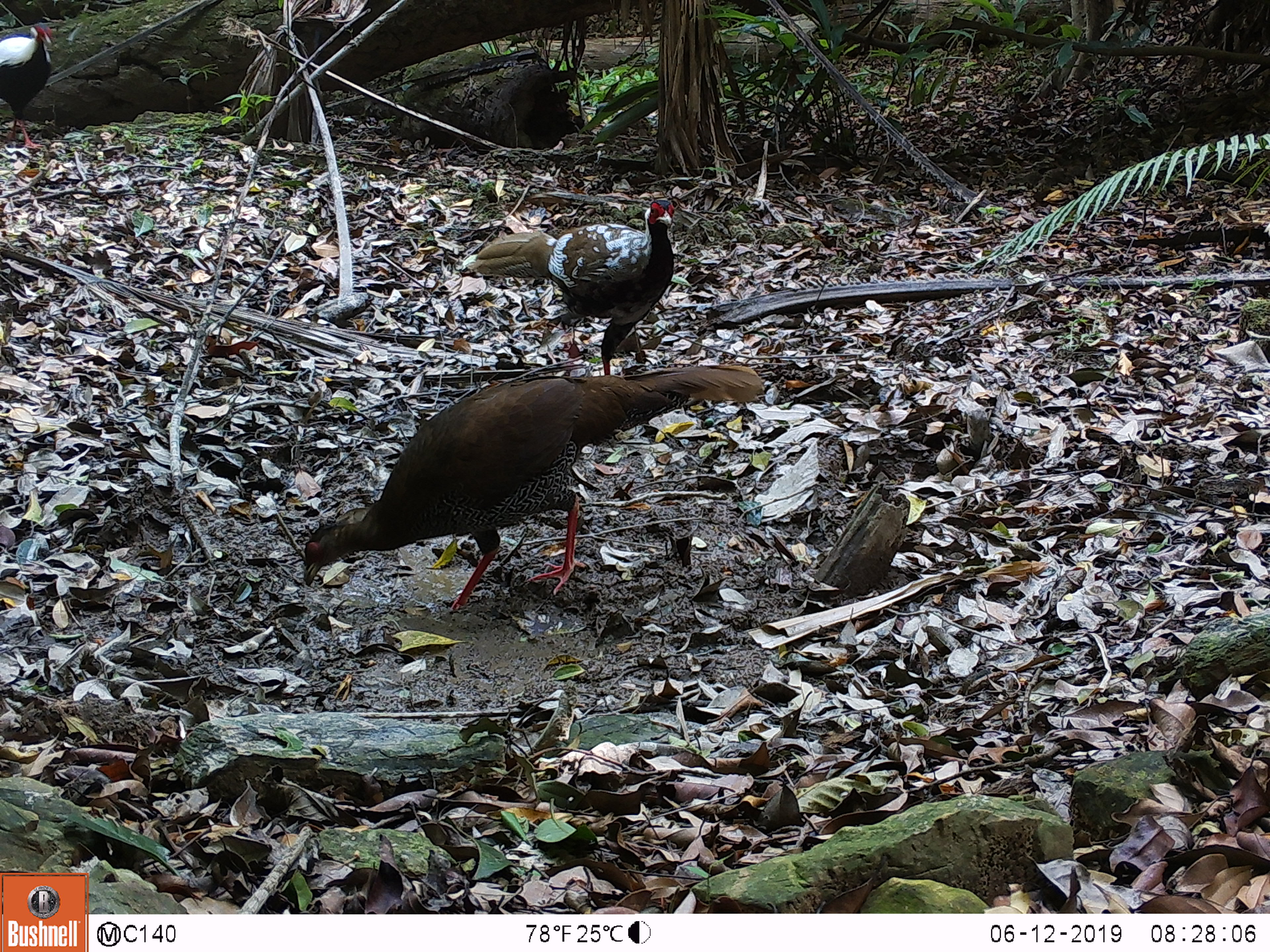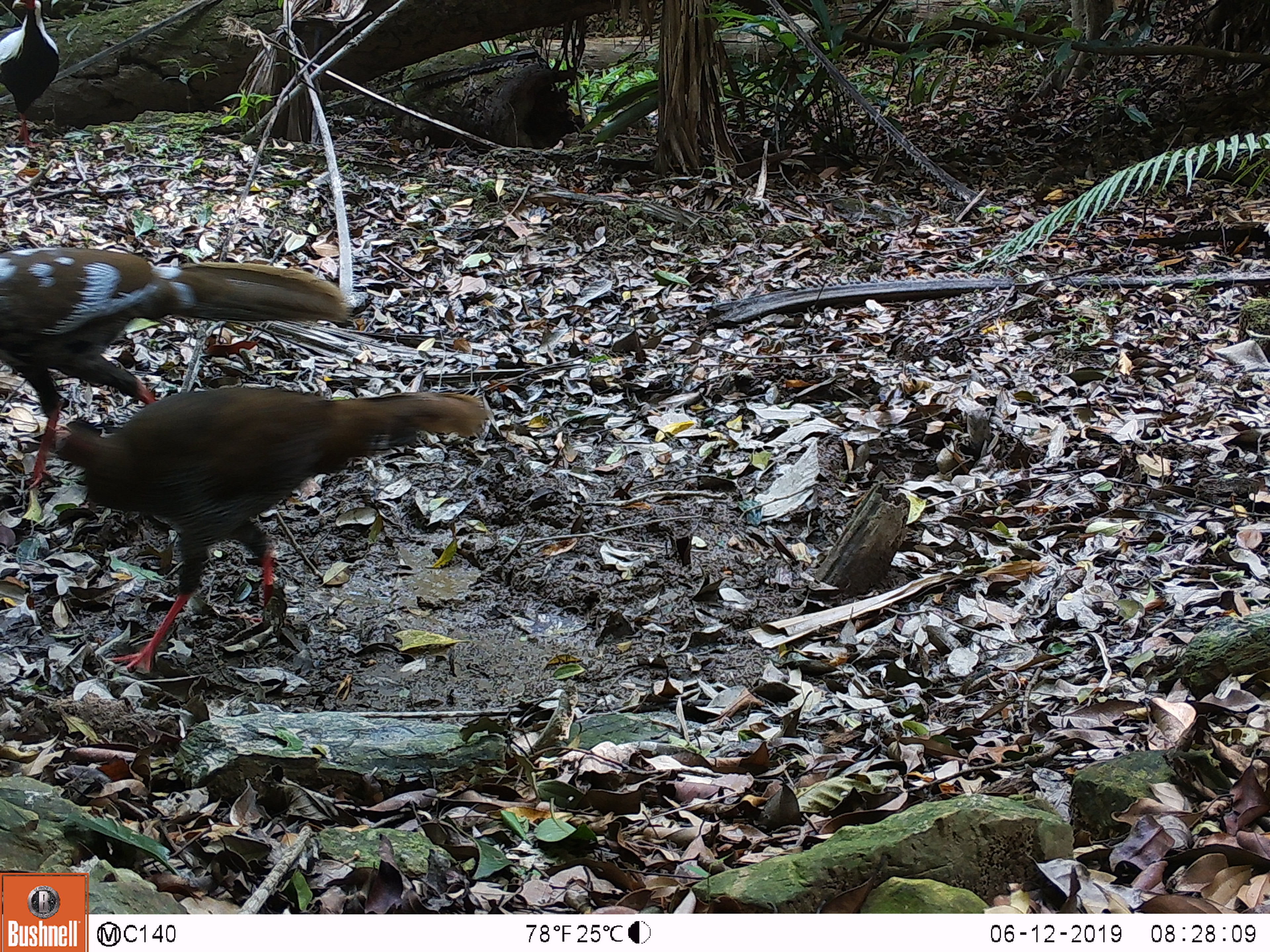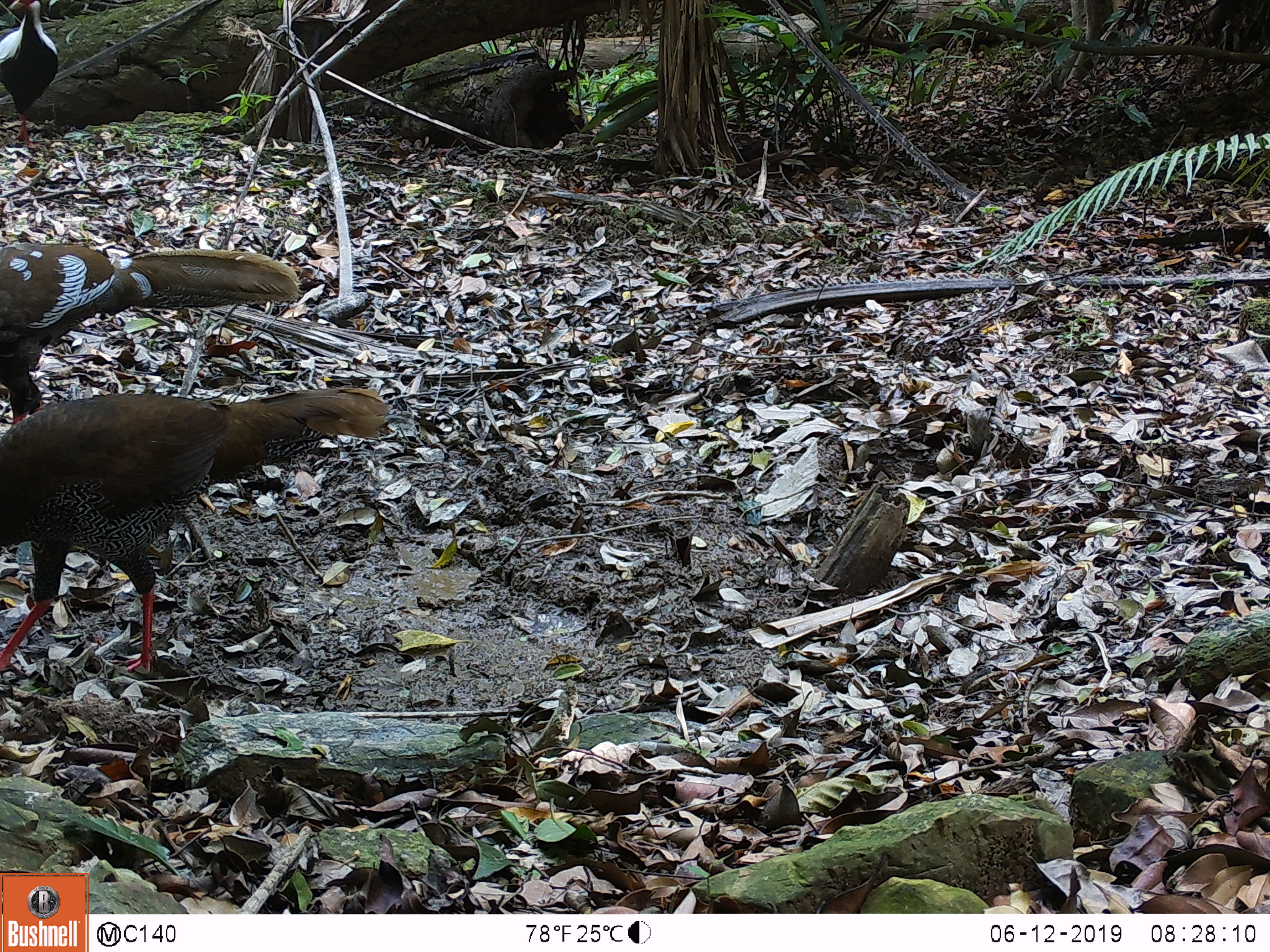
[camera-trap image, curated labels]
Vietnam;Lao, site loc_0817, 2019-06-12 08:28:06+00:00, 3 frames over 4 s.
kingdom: Animalia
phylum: Chordata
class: Aves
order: Galliformes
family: Phasianidae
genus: Lophura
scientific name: Lophura nycthemera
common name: silver pheasant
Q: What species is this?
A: Silver pheasant (Lophura nycthemera).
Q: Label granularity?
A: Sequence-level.